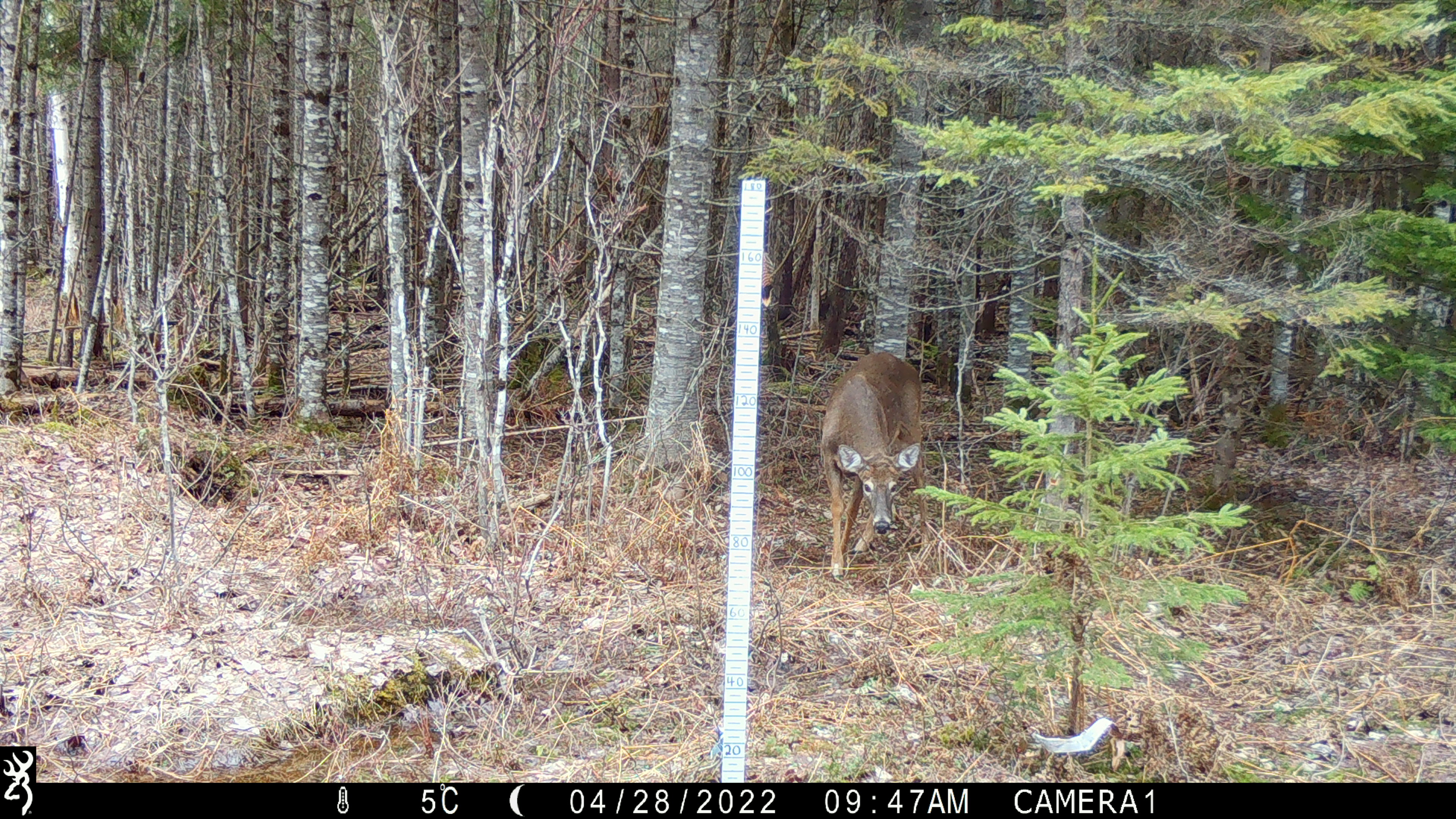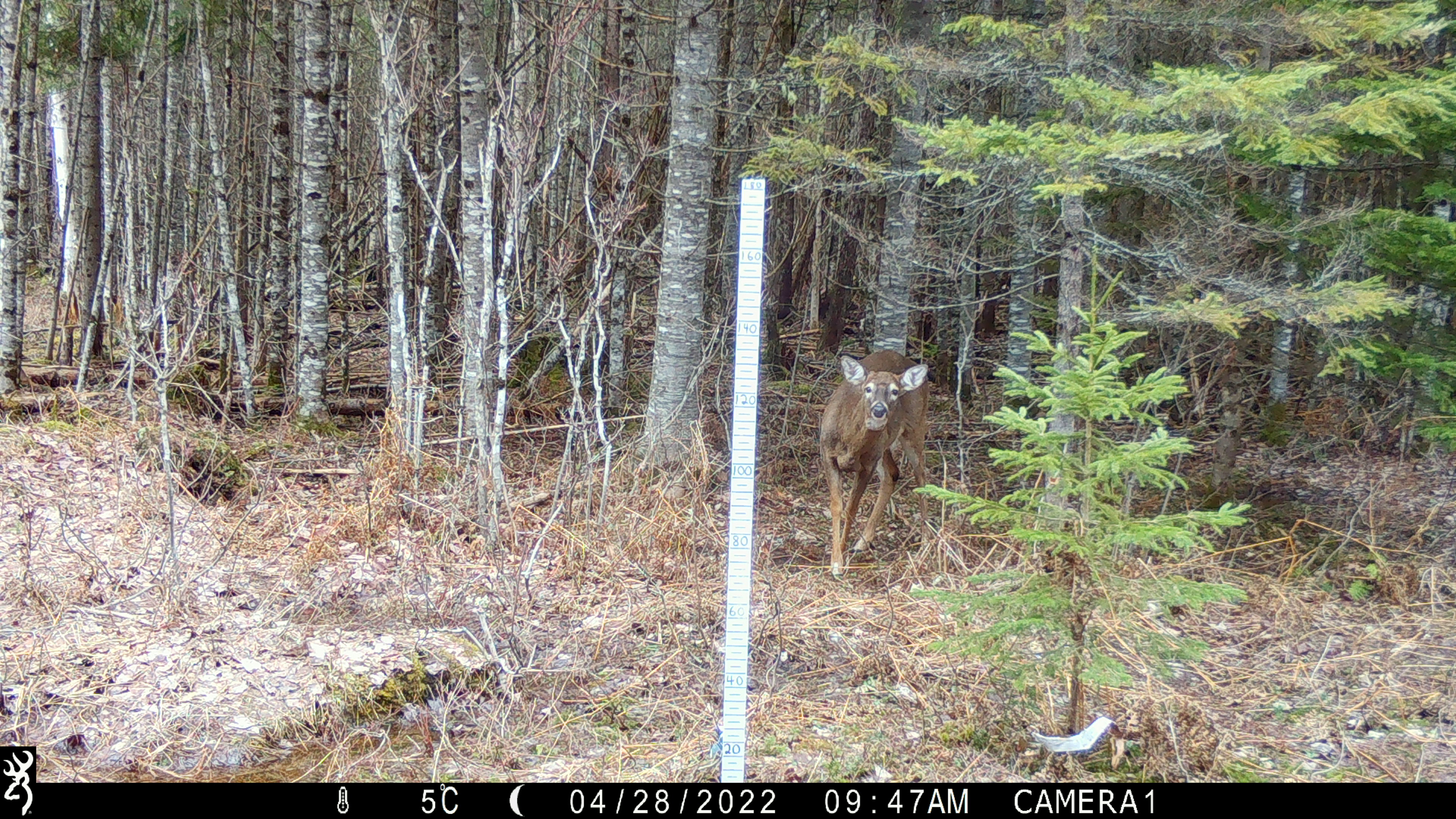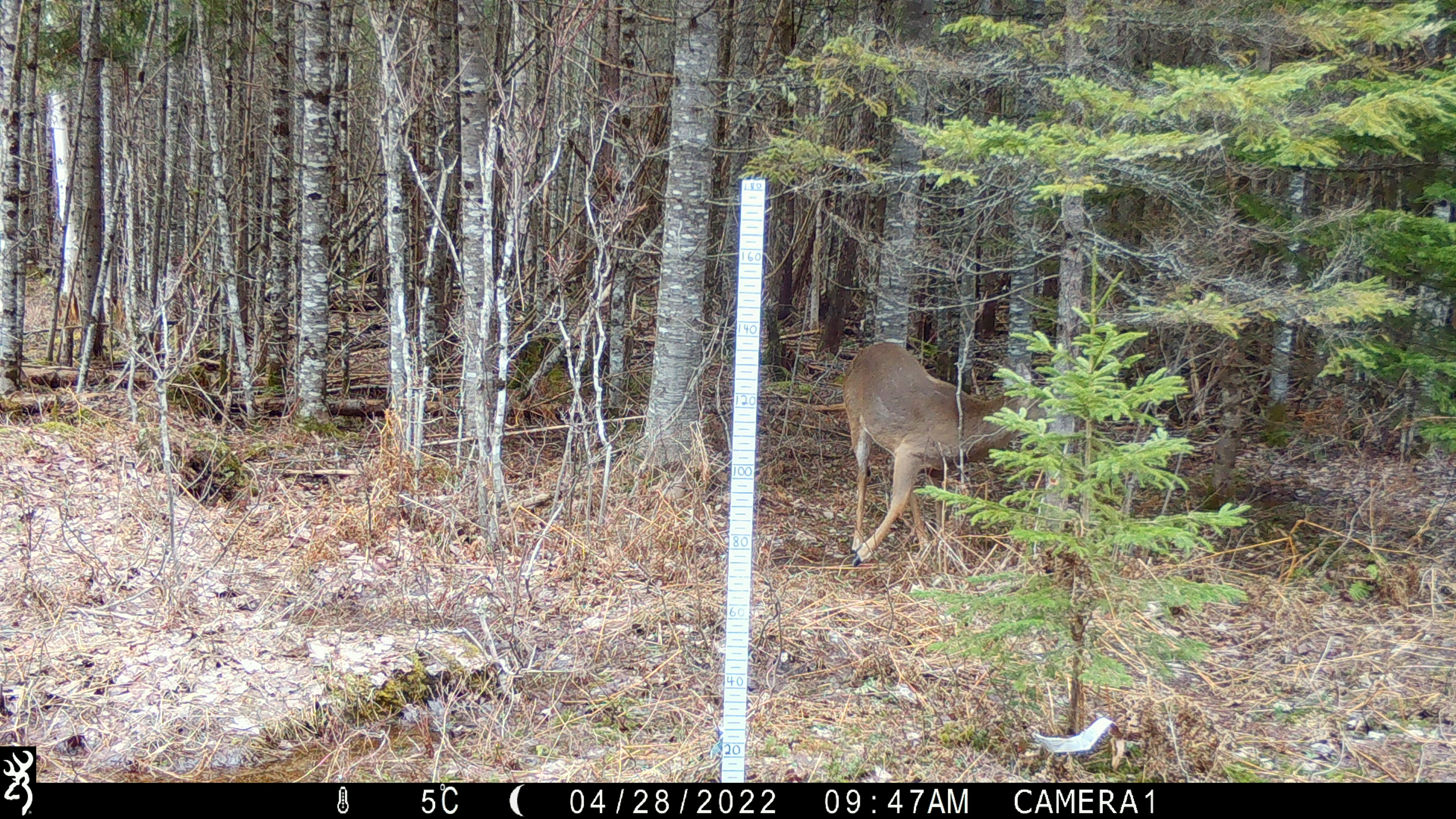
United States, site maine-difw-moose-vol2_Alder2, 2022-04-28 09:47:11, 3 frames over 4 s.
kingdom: Animalia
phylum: Chordata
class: Mammalia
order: Artiodactyla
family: Cervidae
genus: Odocoileus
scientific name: Odocoileus virginianus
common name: white-tailed deer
White-tailed deer (Odocoileus virginianus).